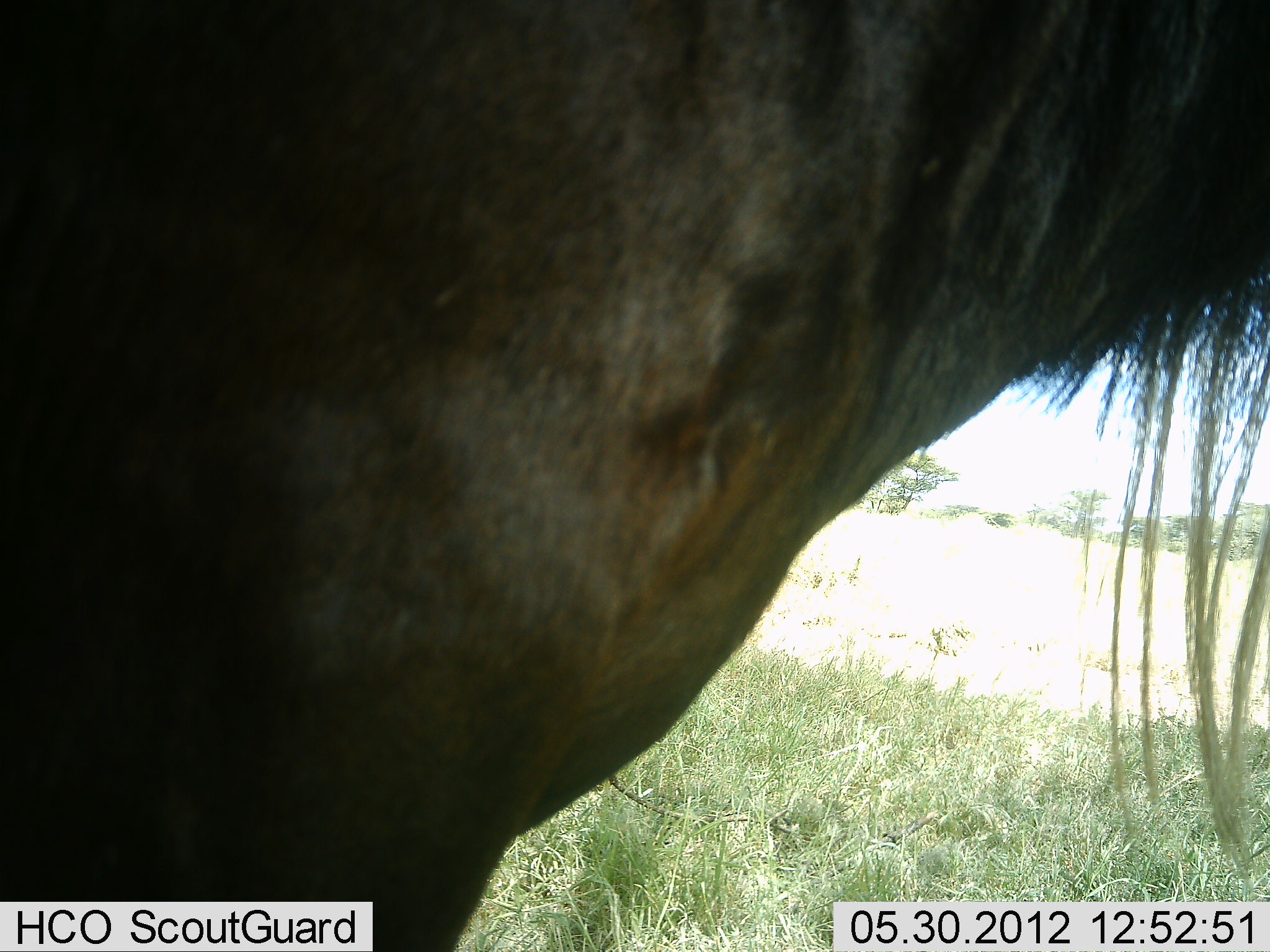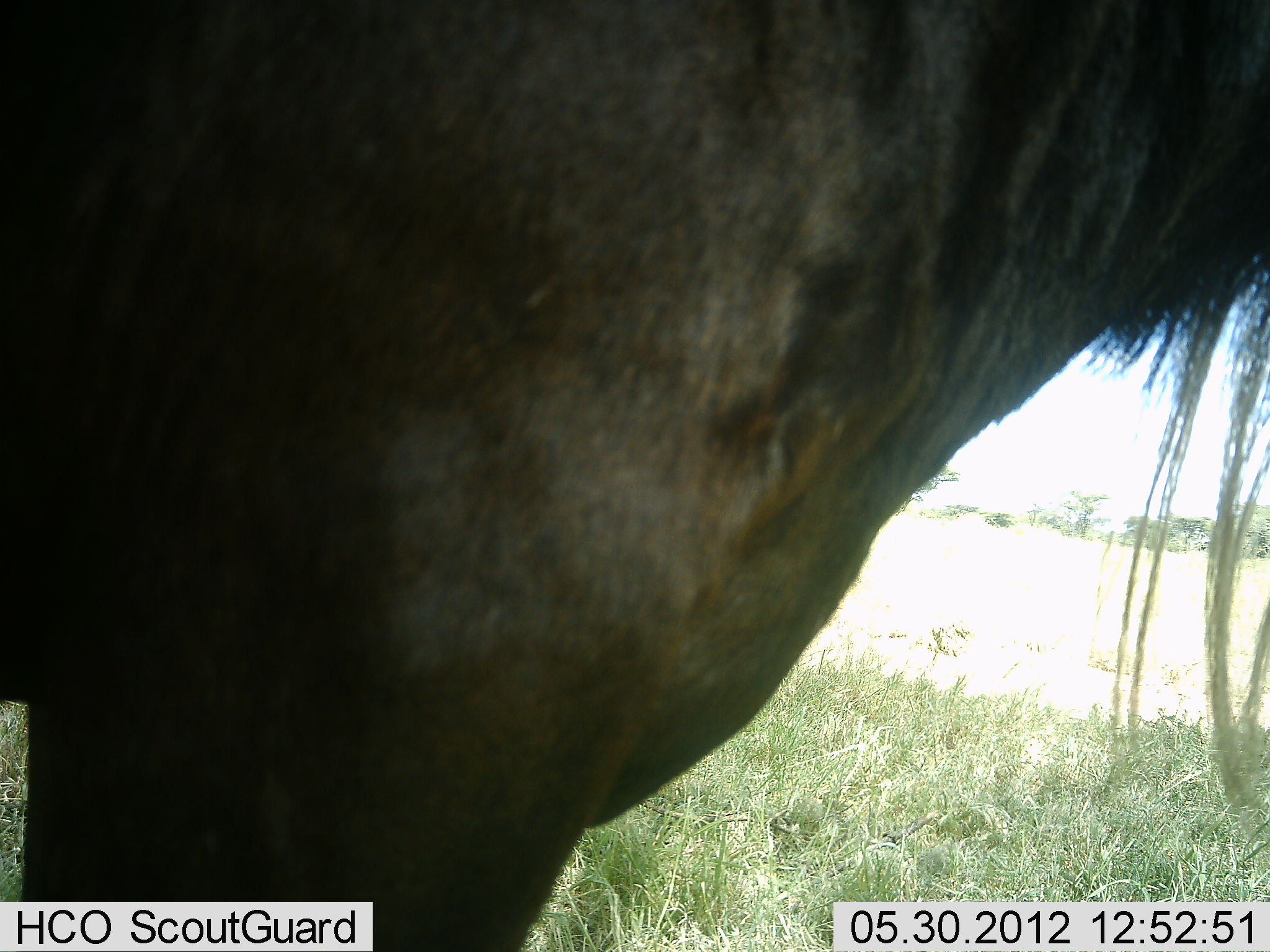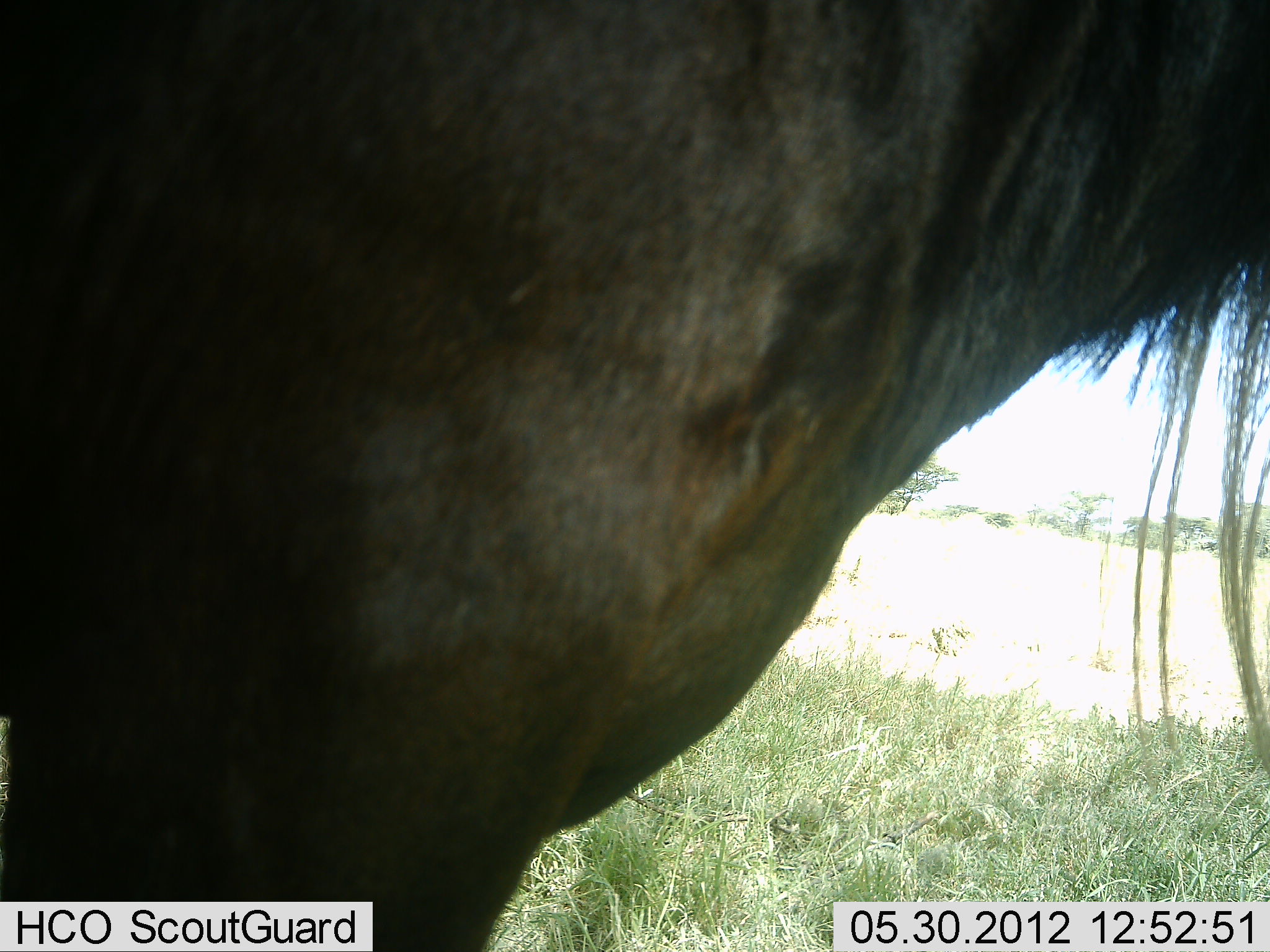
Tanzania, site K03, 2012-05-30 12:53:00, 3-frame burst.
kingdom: Animalia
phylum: Chordata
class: Mammalia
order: Artiodactyla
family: Bovidae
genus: Connochaetes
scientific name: Connochaetes taurinus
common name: blue wildebeest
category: wildebeest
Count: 1.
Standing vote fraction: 90%.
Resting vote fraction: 0%.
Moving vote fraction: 10%.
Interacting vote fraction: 0%.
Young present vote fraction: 0%.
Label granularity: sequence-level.